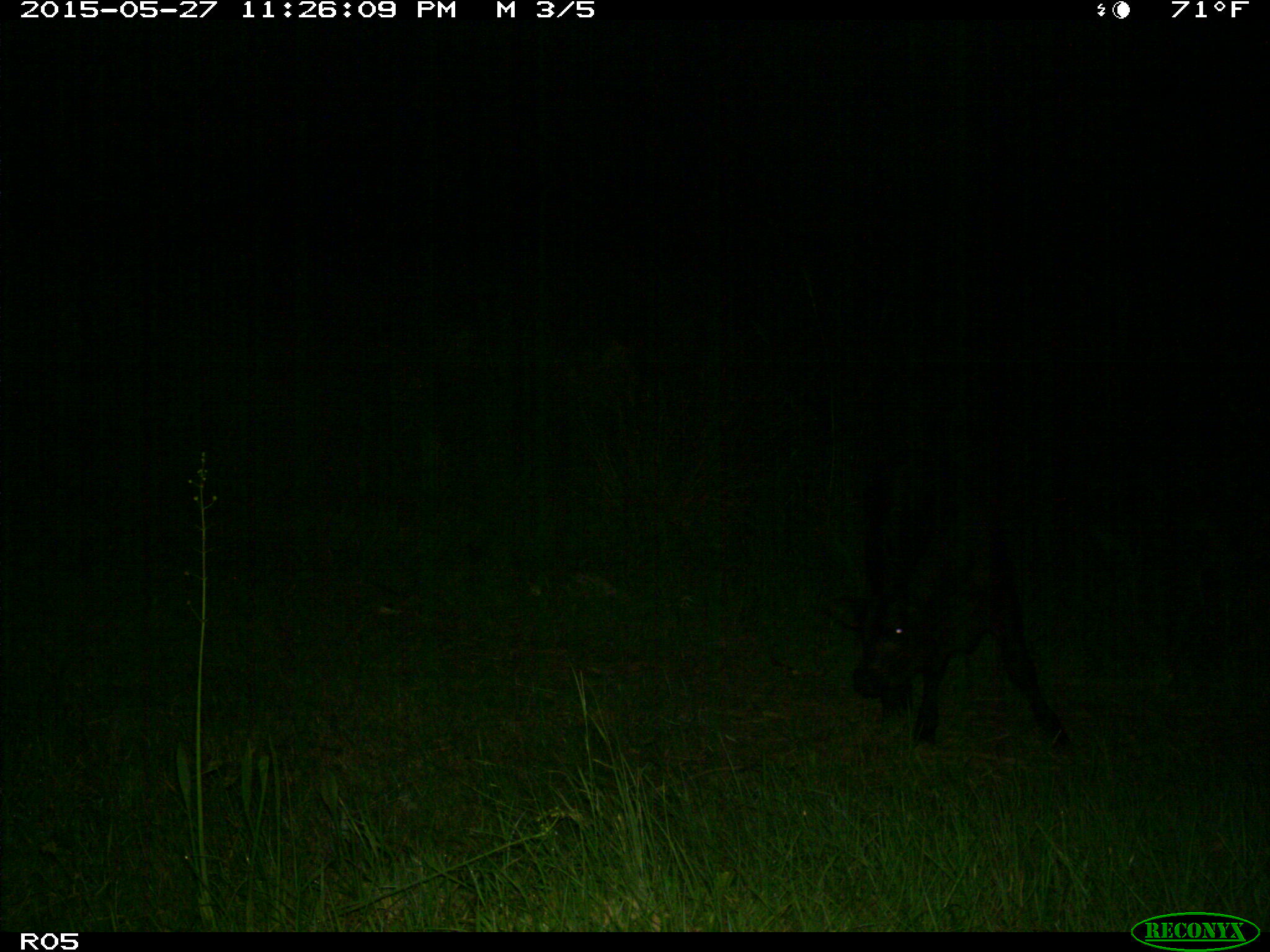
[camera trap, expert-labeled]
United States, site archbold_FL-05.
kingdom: Animalia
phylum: Chordata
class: Mammalia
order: Artiodactyla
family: Bovidae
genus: Bos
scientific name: Bos taurus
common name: domestic cow